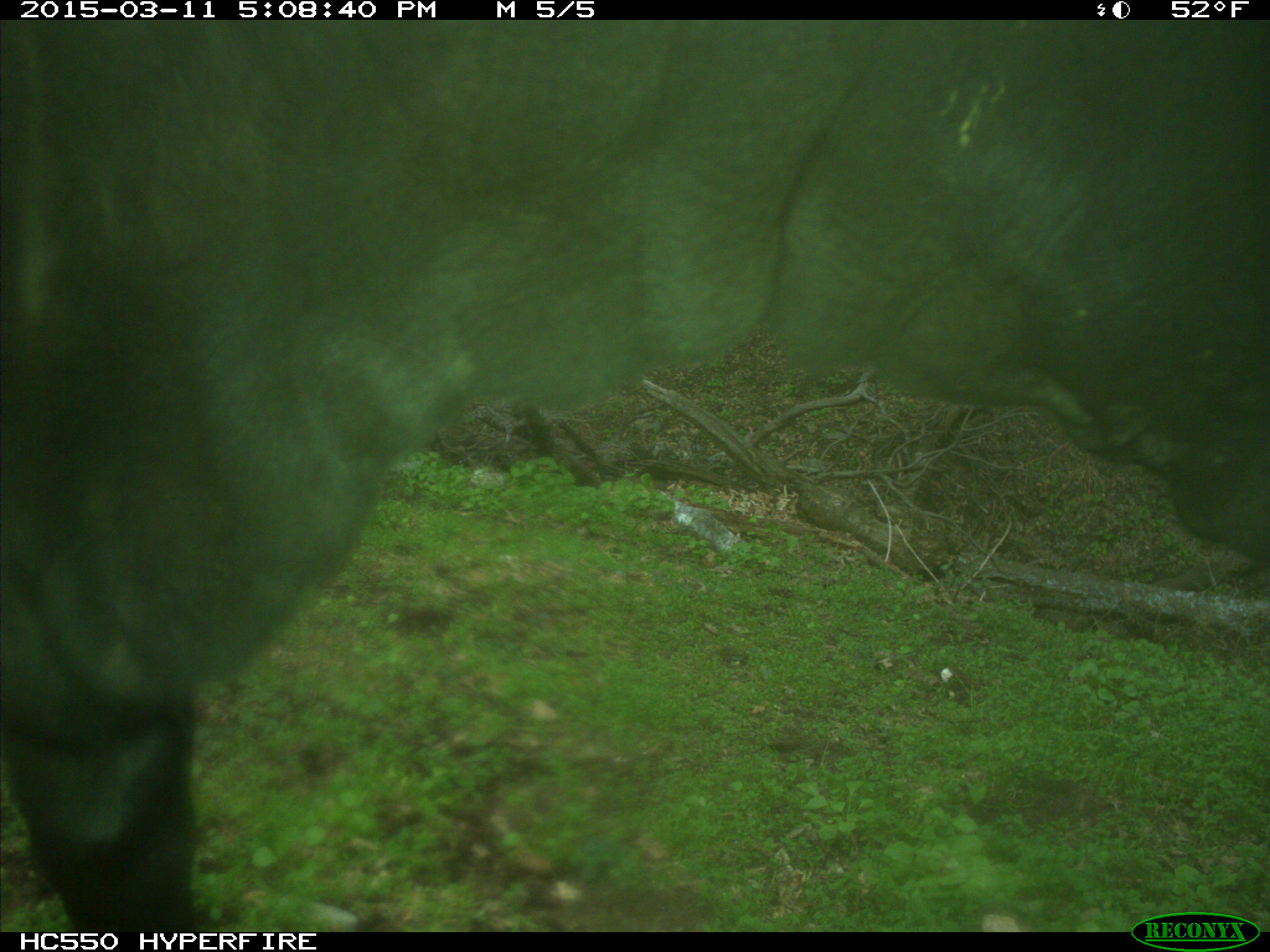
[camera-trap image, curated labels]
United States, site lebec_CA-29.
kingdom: Animalia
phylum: Chordata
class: Mammalia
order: Artiodactyla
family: Bovidae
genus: Bos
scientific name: Bos taurus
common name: domestic cow